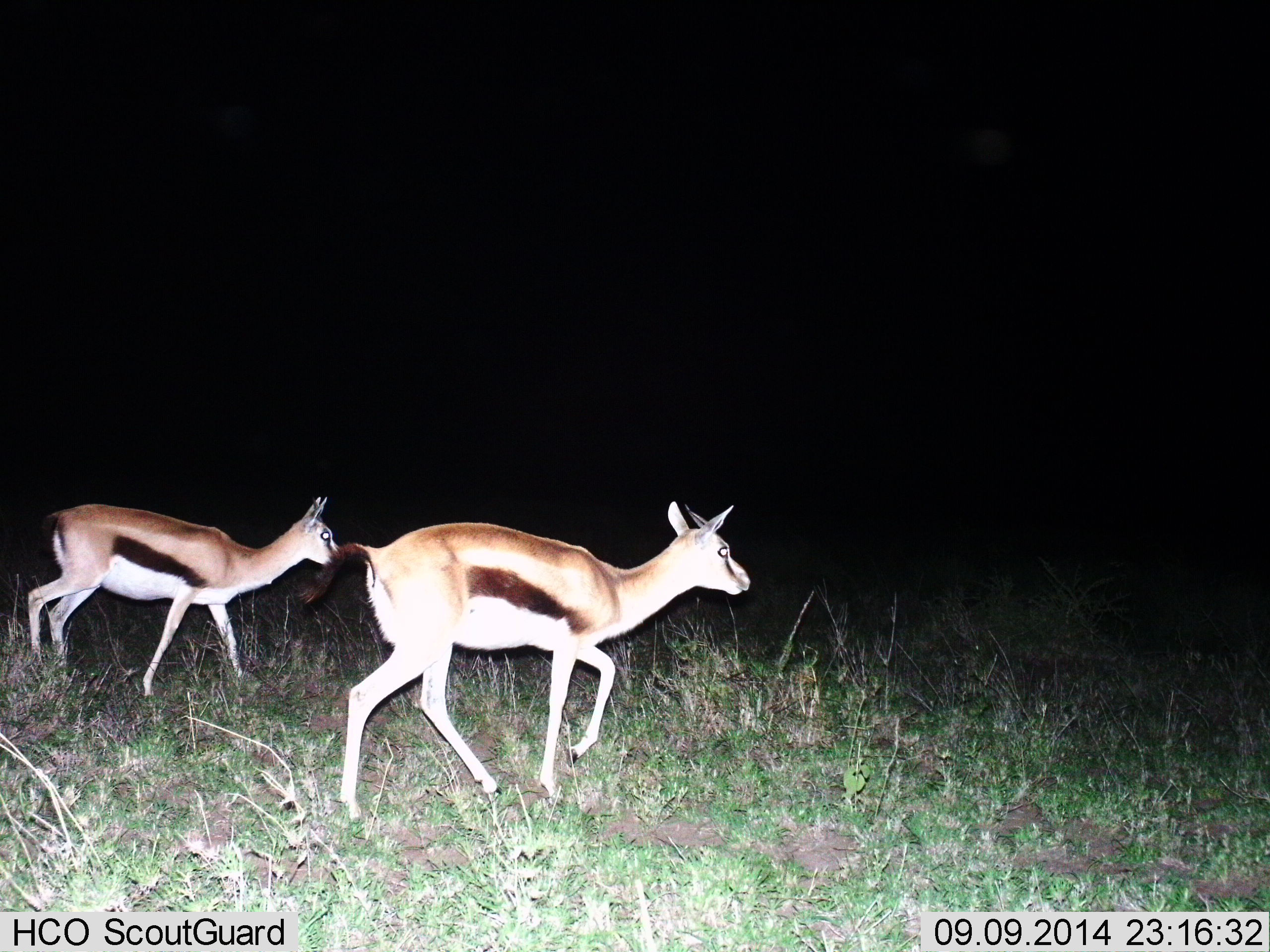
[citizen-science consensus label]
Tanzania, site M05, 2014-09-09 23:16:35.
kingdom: Animalia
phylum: Chordata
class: Mammalia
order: Artiodactyla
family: Bovidae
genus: Eudorcas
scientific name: Eudorcas thomsonii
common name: thomson's gazelle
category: gazellethomsons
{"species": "gazellethomsons (thomson's gazelle) (Eudorcas thomsonii)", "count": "2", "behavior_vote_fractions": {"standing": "8%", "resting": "0%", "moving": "92%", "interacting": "0%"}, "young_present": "0%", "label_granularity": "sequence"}